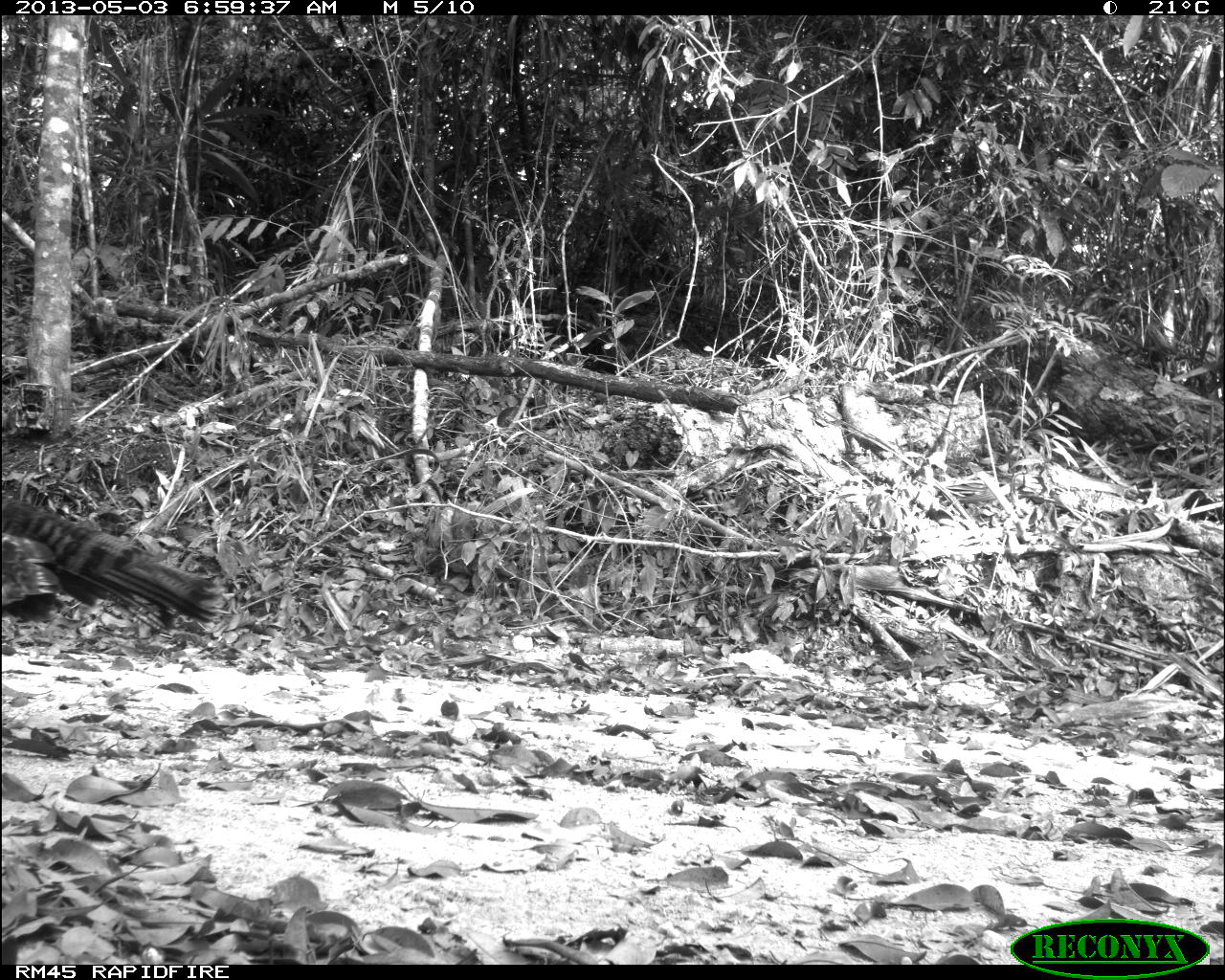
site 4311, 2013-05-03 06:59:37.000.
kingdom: Animalia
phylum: Chordata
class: Aves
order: Galliformes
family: Phasianidae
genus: Meleagris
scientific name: Meleagris ocellata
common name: ocellated turkey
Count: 1.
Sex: female.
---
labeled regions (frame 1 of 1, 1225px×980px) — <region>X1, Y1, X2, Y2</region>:
meleagris ocellata: <region>0, 488, 222, 632</region>